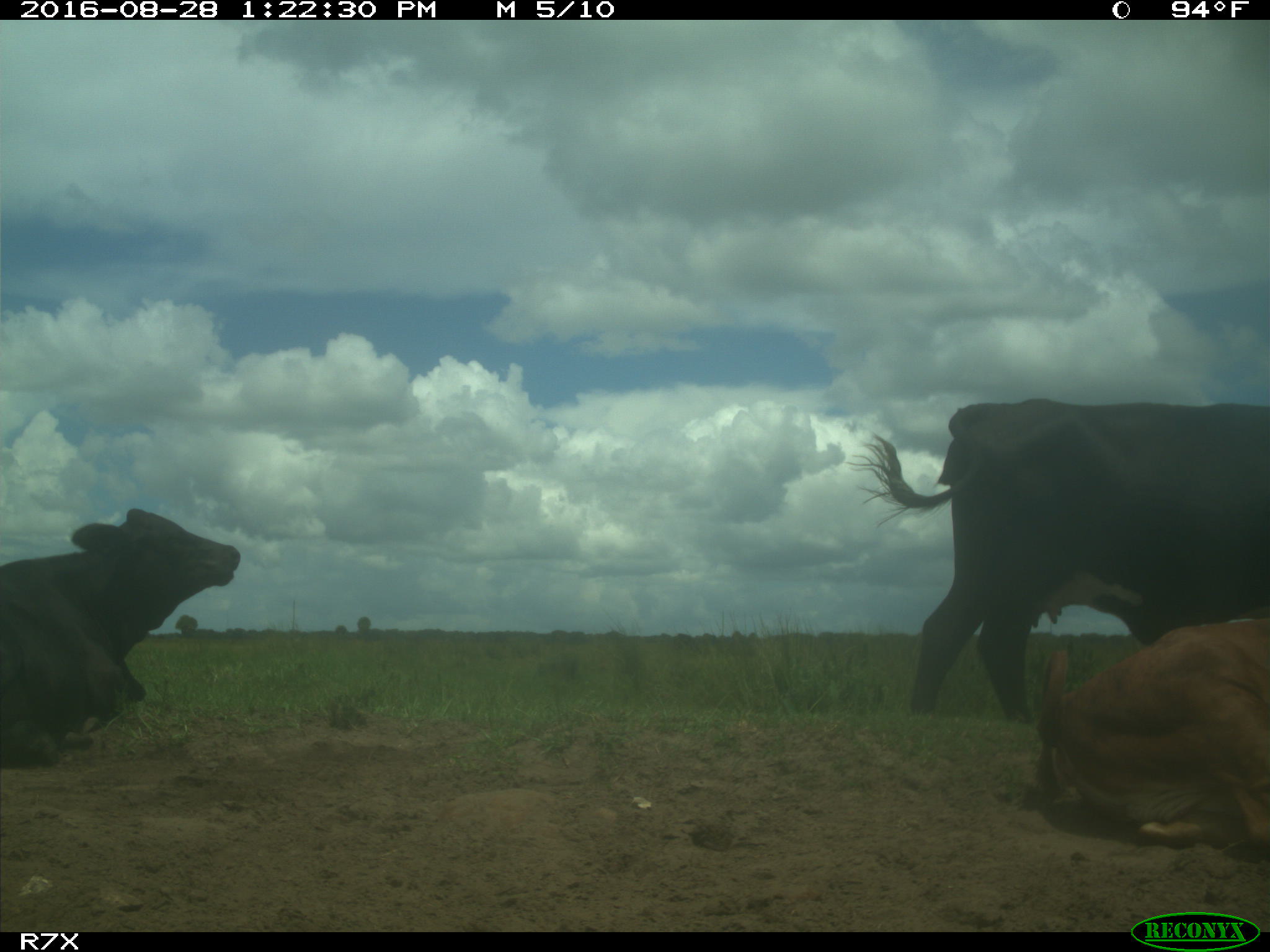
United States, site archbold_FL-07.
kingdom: Animalia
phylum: Chordata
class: Mammalia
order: Artiodactyla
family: Bovidae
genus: Bos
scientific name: Bos taurus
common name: domestic cow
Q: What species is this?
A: Bos taurus (domestic cow).